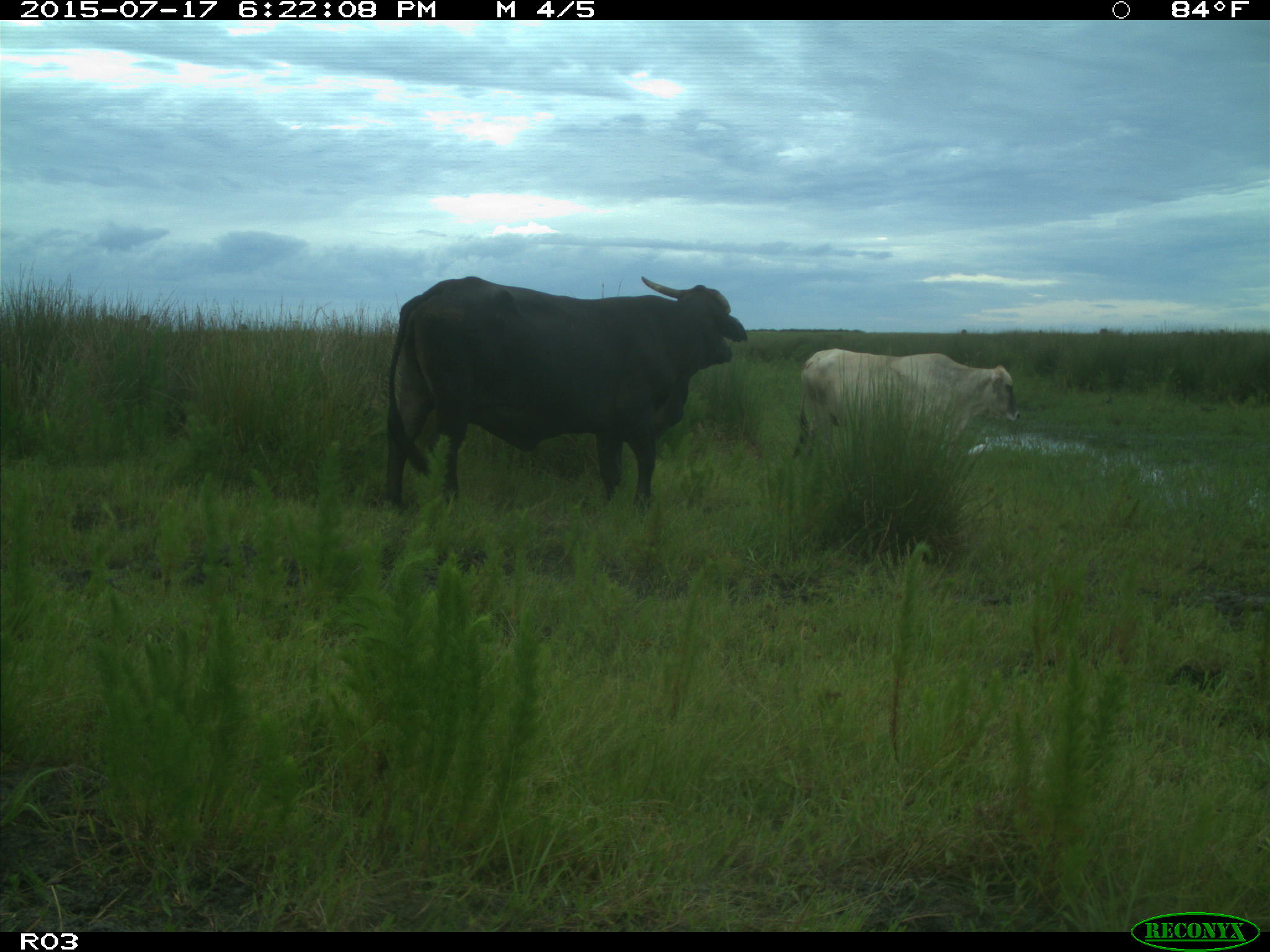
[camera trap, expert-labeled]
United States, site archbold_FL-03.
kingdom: Animalia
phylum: Chordata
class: Mammalia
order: Artiodactyla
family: Bovidae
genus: Bos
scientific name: Bos taurus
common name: domestic cow